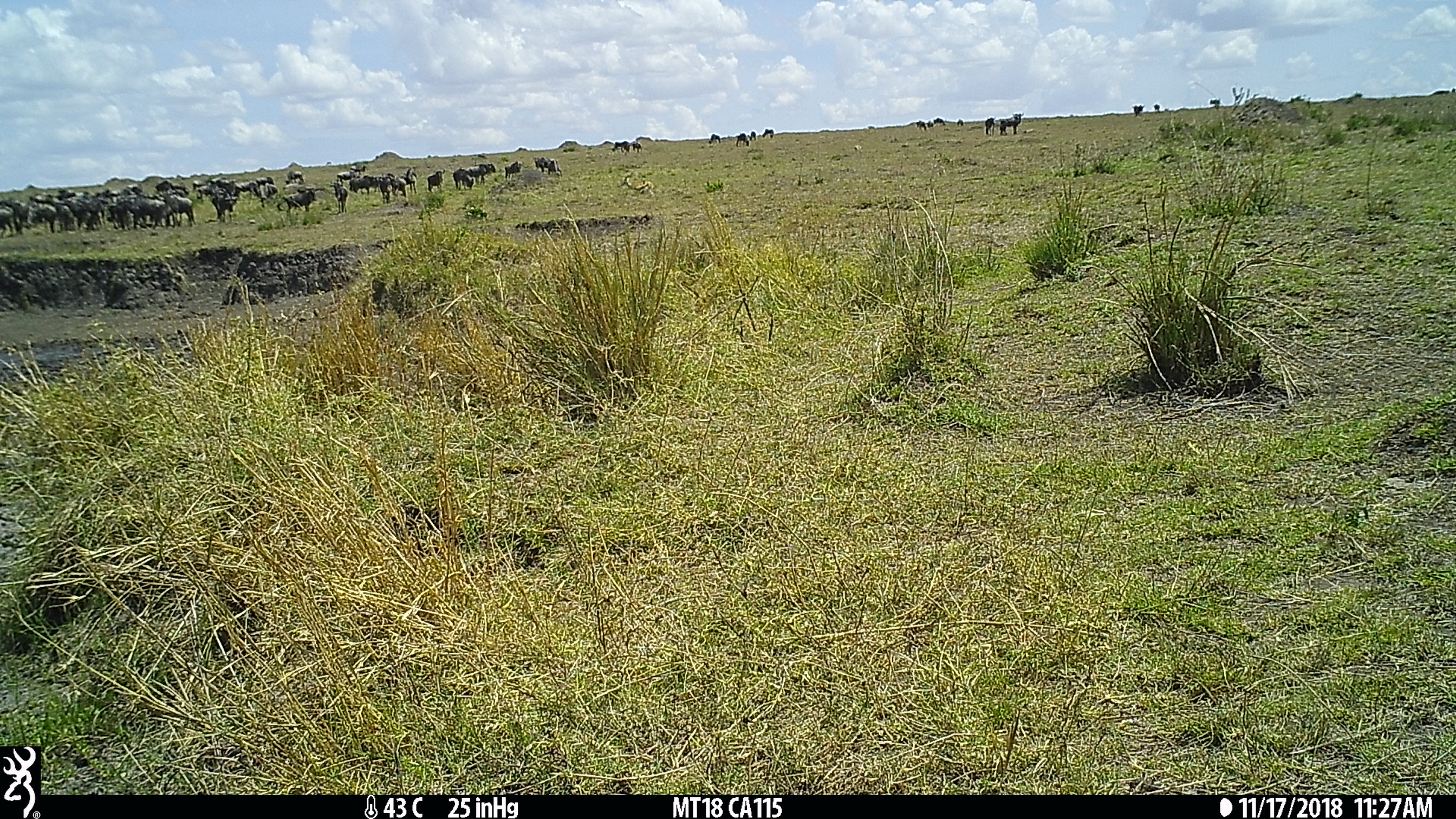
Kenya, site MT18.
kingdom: Animalia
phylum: Chordata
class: Mammalia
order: Artiodactyla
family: Bovidae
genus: Connochaetes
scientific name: Connochaetes taurinus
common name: blue wildebeest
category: wildebeest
Wildebeest (blue wildebeest) (Connochaetes taurinus).